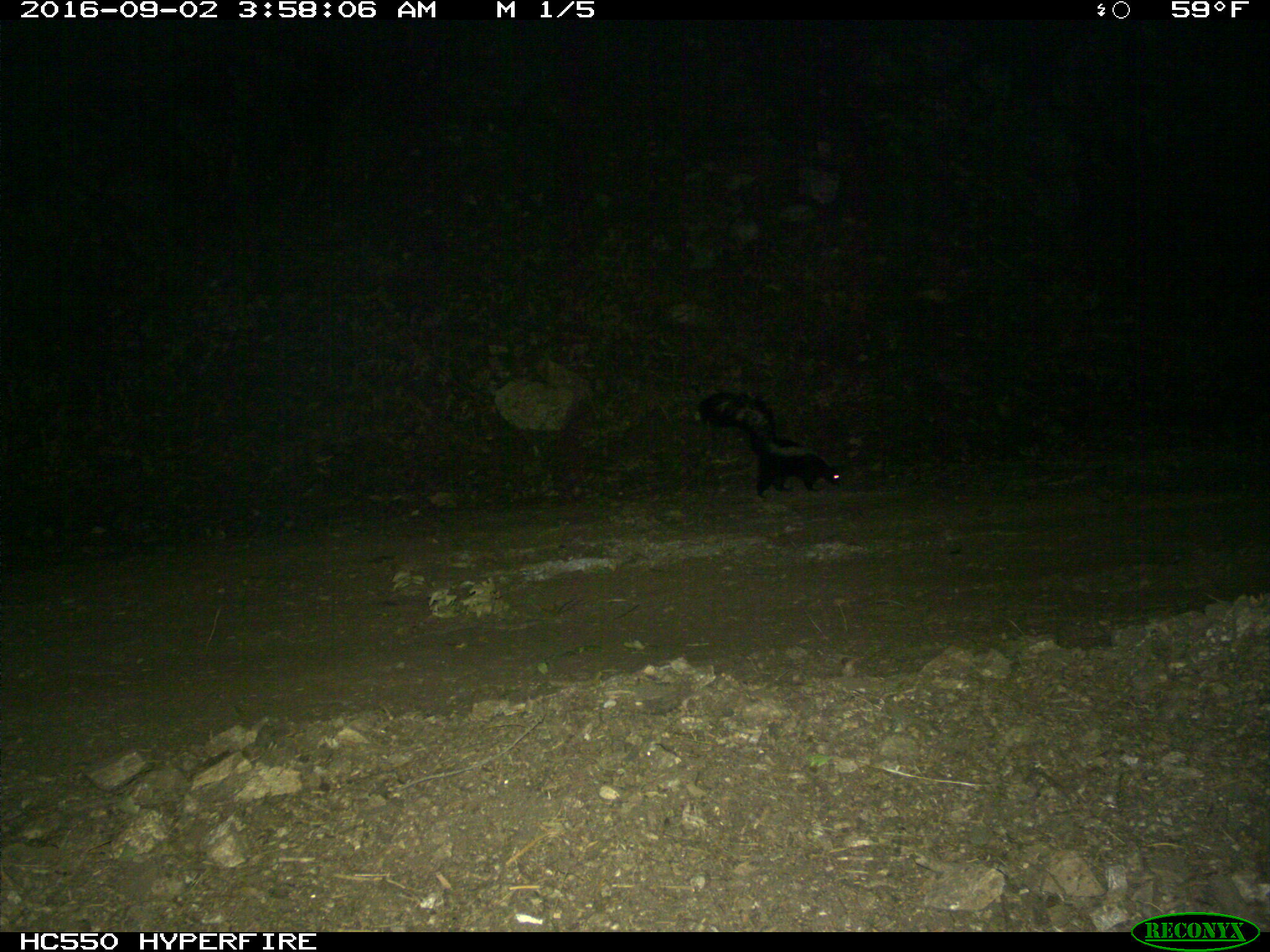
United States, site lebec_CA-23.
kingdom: Animalia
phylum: Chordata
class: Mammalia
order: Carnivora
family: Mephitidae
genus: Mephitis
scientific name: Mephitis mephitis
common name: striped skunk